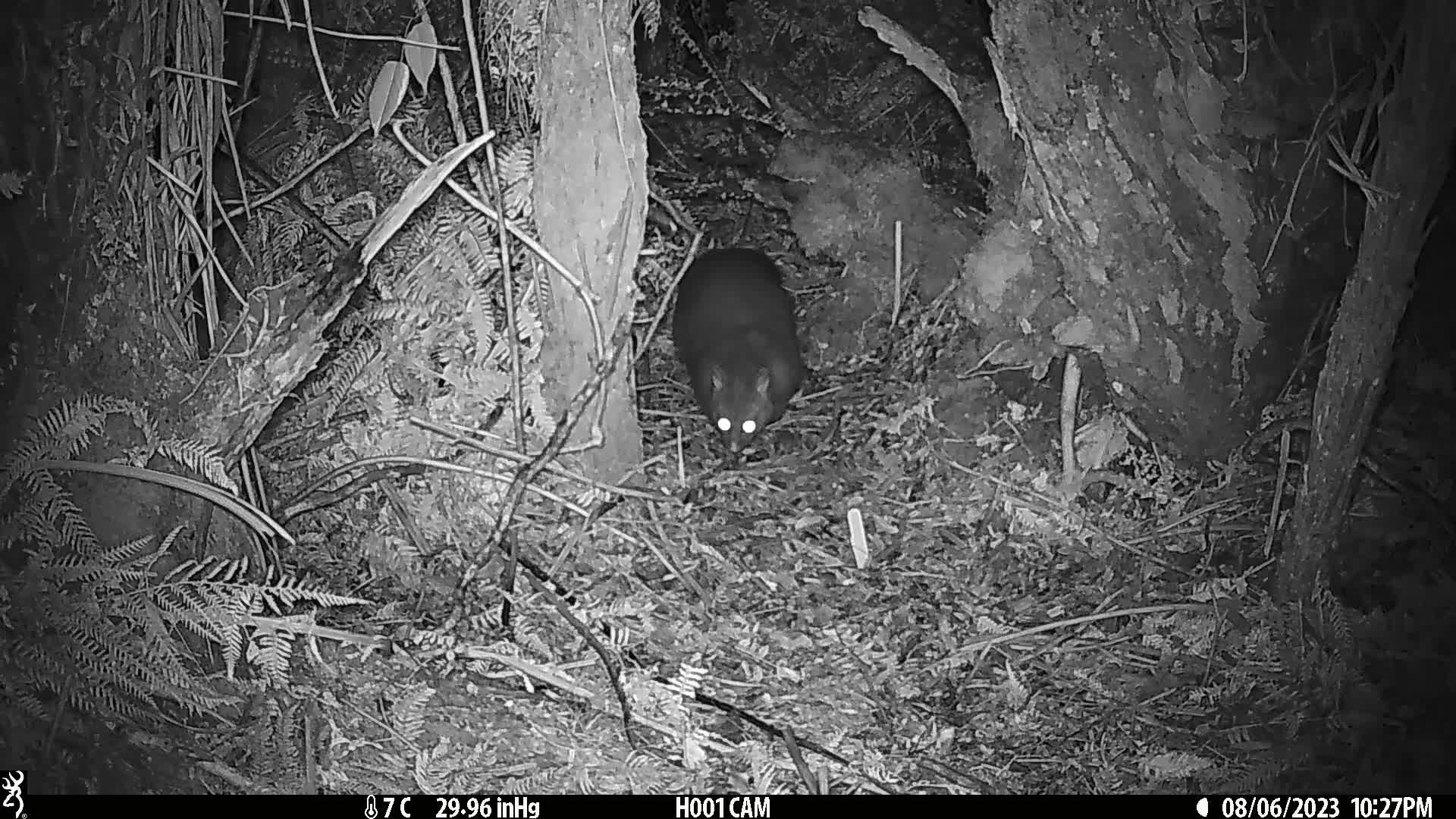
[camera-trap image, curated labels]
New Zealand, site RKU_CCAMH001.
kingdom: Animalia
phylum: Chordata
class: Mammalia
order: Diprotodontia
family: Phalangeridae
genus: Trichosurus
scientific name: Trichosurus vulpecula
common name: common brushtail possum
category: possum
Possum (common brushtail possum) (Trichosurus vulpecula).